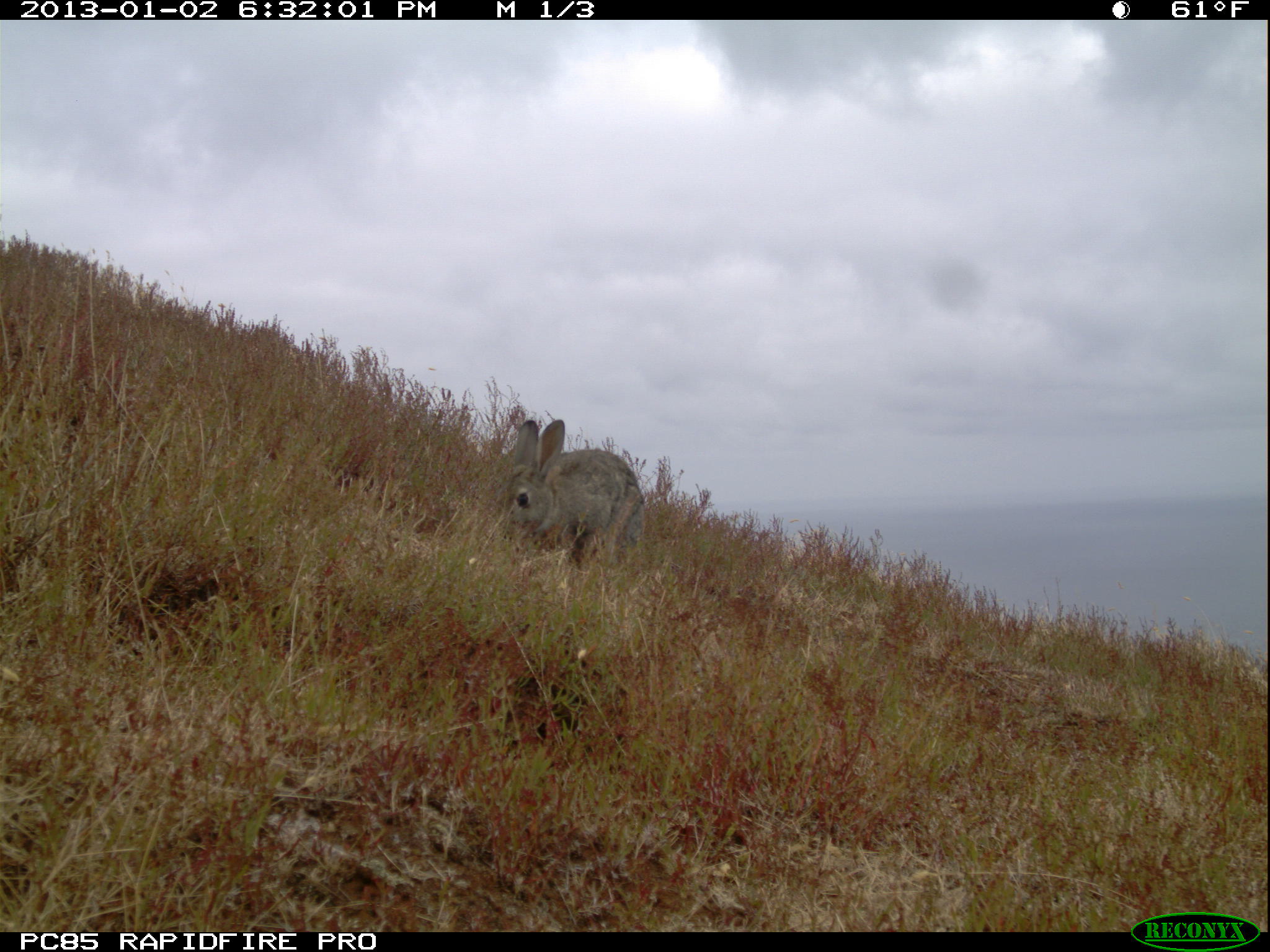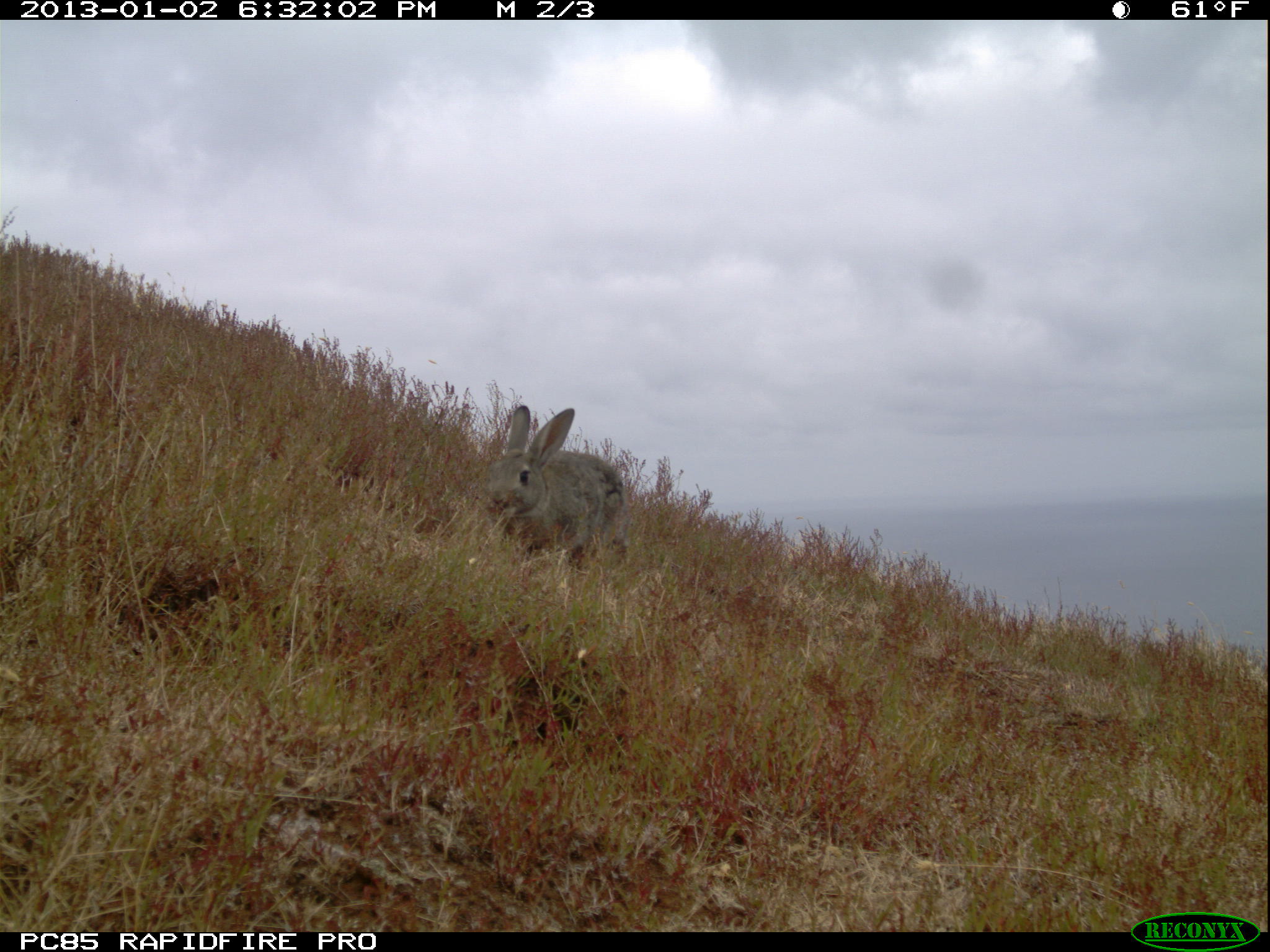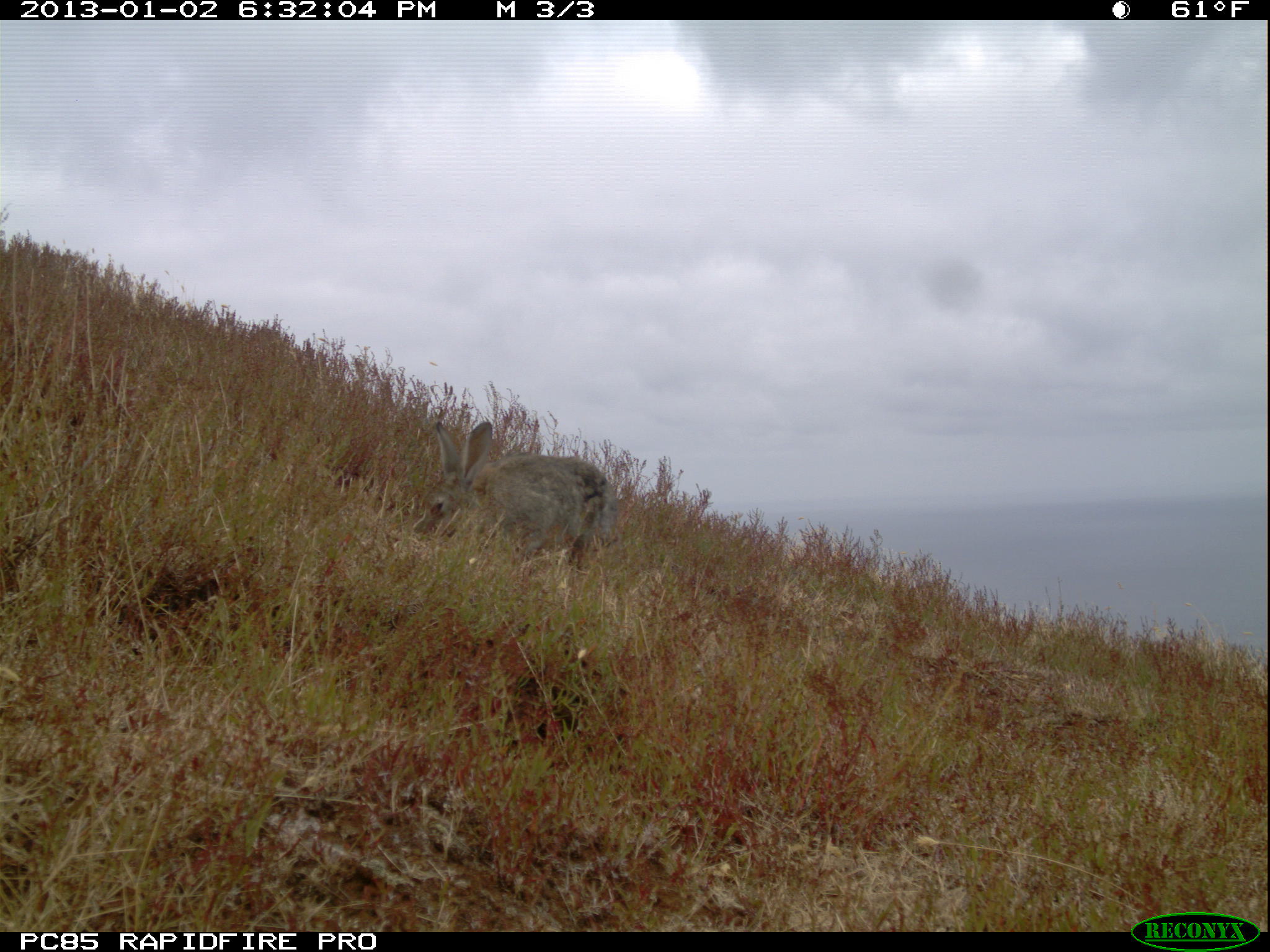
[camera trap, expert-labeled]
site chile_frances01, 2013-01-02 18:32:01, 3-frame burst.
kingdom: Animalia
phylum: Chordata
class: Mammalia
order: Lagomorpha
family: Leporidae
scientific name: Leporidae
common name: rabbits and hares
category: rabbit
Rabbit (rabbits and hares) (Leporidae).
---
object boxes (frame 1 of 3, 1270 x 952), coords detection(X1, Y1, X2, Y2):
rabbit: detection(501, 412, 645, 572)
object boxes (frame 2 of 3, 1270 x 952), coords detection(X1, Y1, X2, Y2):
rabbit: detection(481, 402, 631, 575)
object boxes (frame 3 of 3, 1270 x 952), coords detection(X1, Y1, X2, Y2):
rabbit: detection(419, 415, 617, 575)